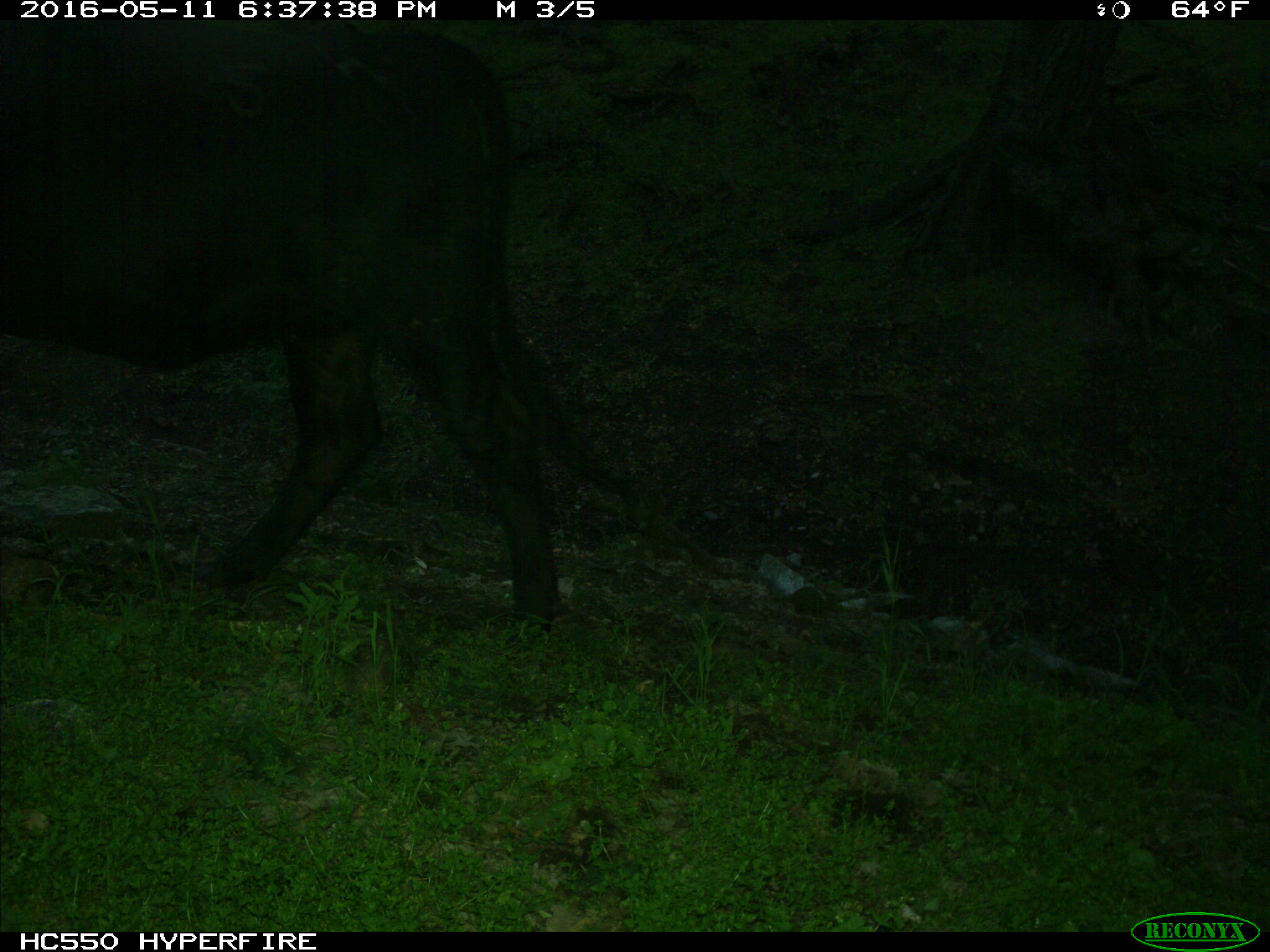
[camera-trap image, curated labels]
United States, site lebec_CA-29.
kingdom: Animalia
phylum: Chordata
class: Mammalia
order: Artiodactyla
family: Bovidae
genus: Bos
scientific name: Bos taurus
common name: domestic cow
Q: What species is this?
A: Bos taurus (domestic cow).